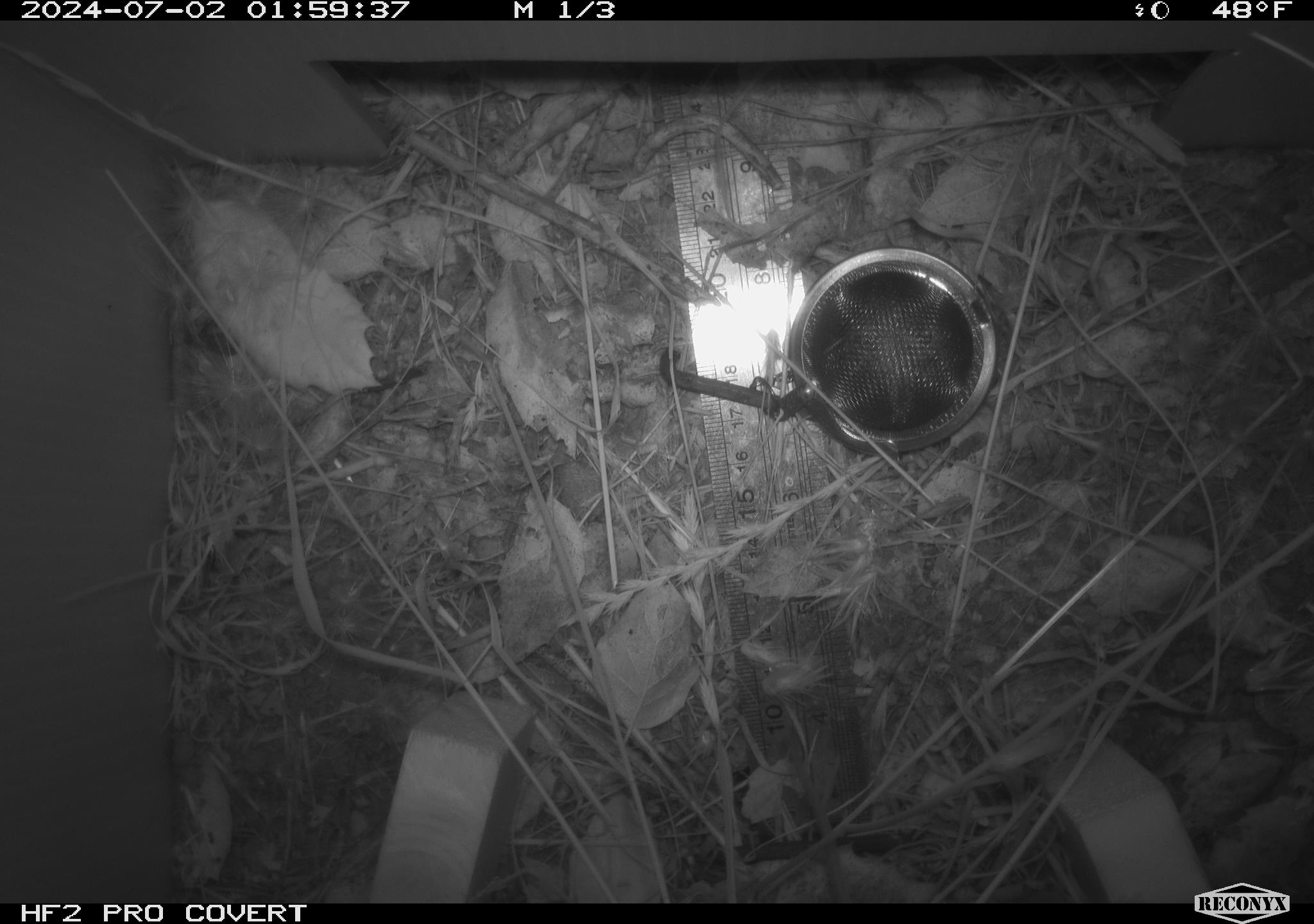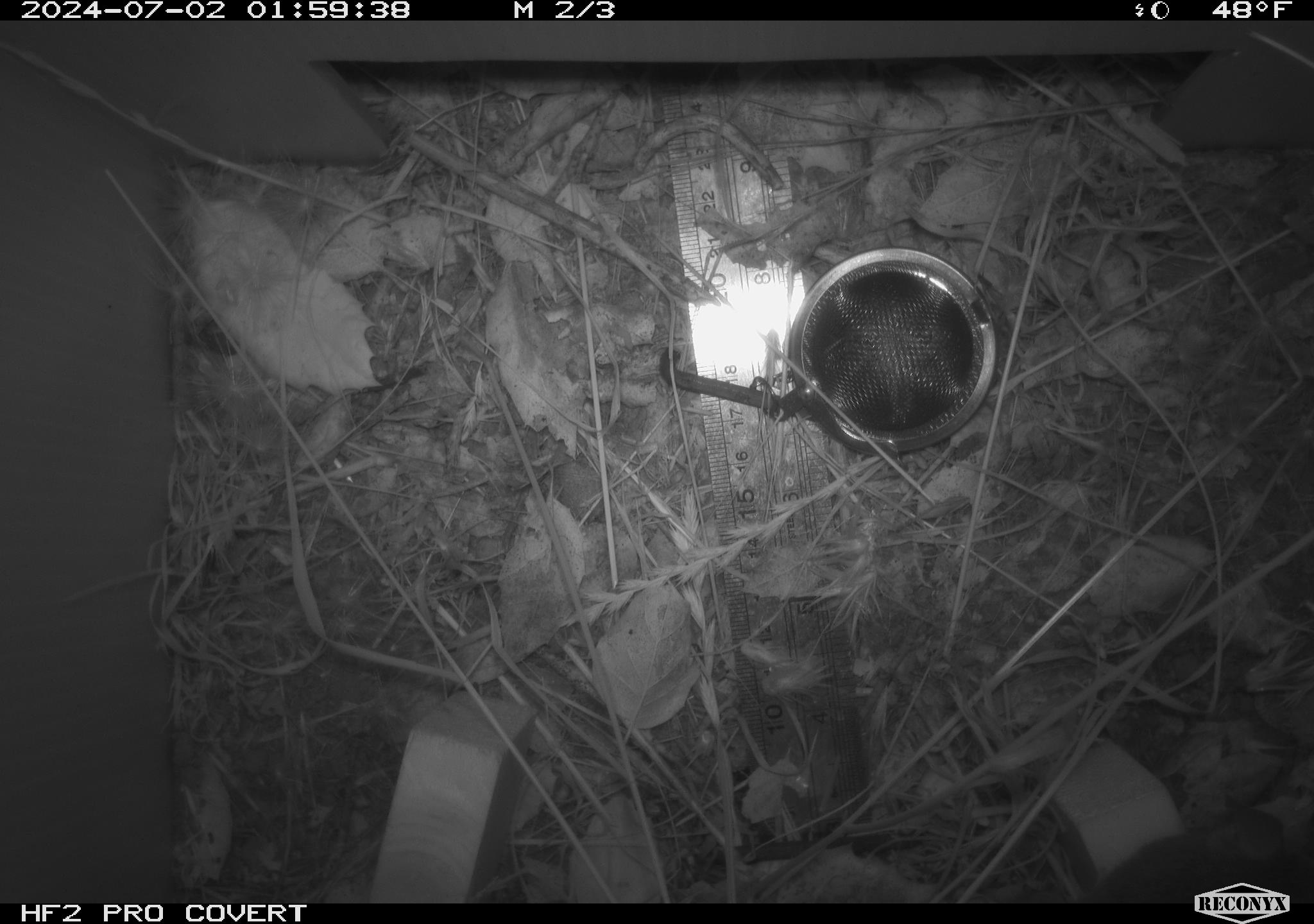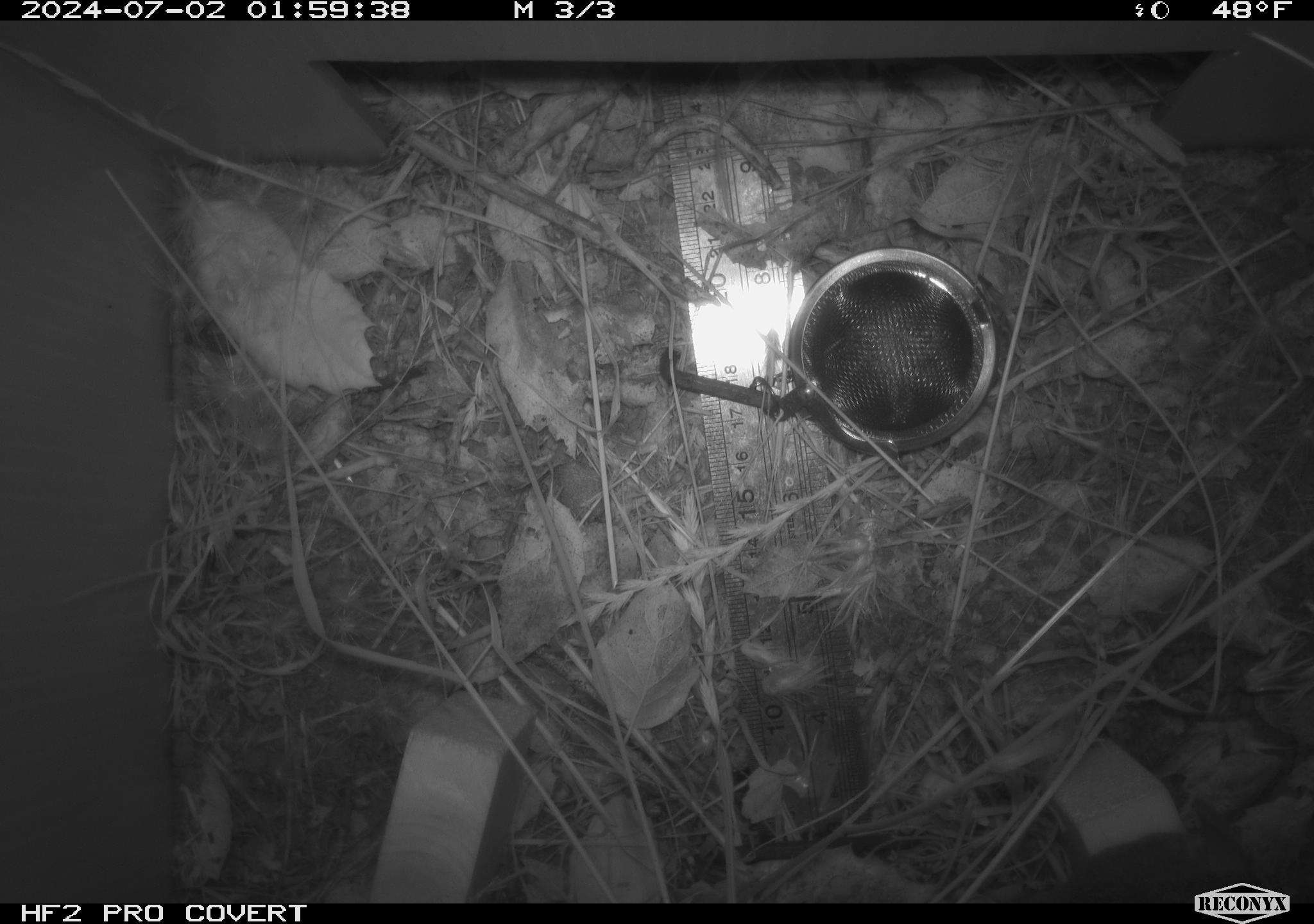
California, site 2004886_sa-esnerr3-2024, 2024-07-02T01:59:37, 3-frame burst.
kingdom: Animalia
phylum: Chordata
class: Mammalia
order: Rodentia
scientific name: Rodentia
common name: rodent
Rodent (Rodentia).